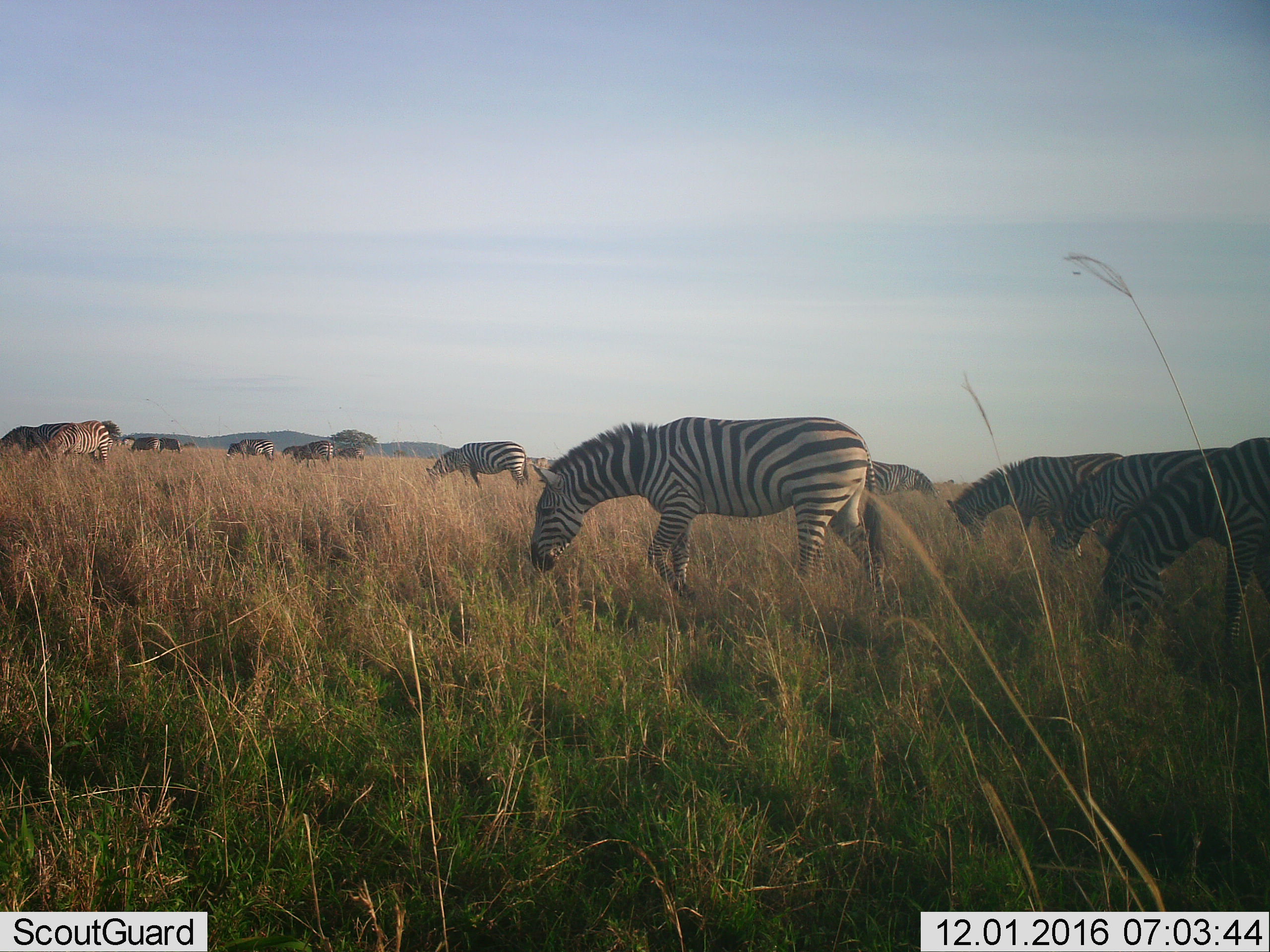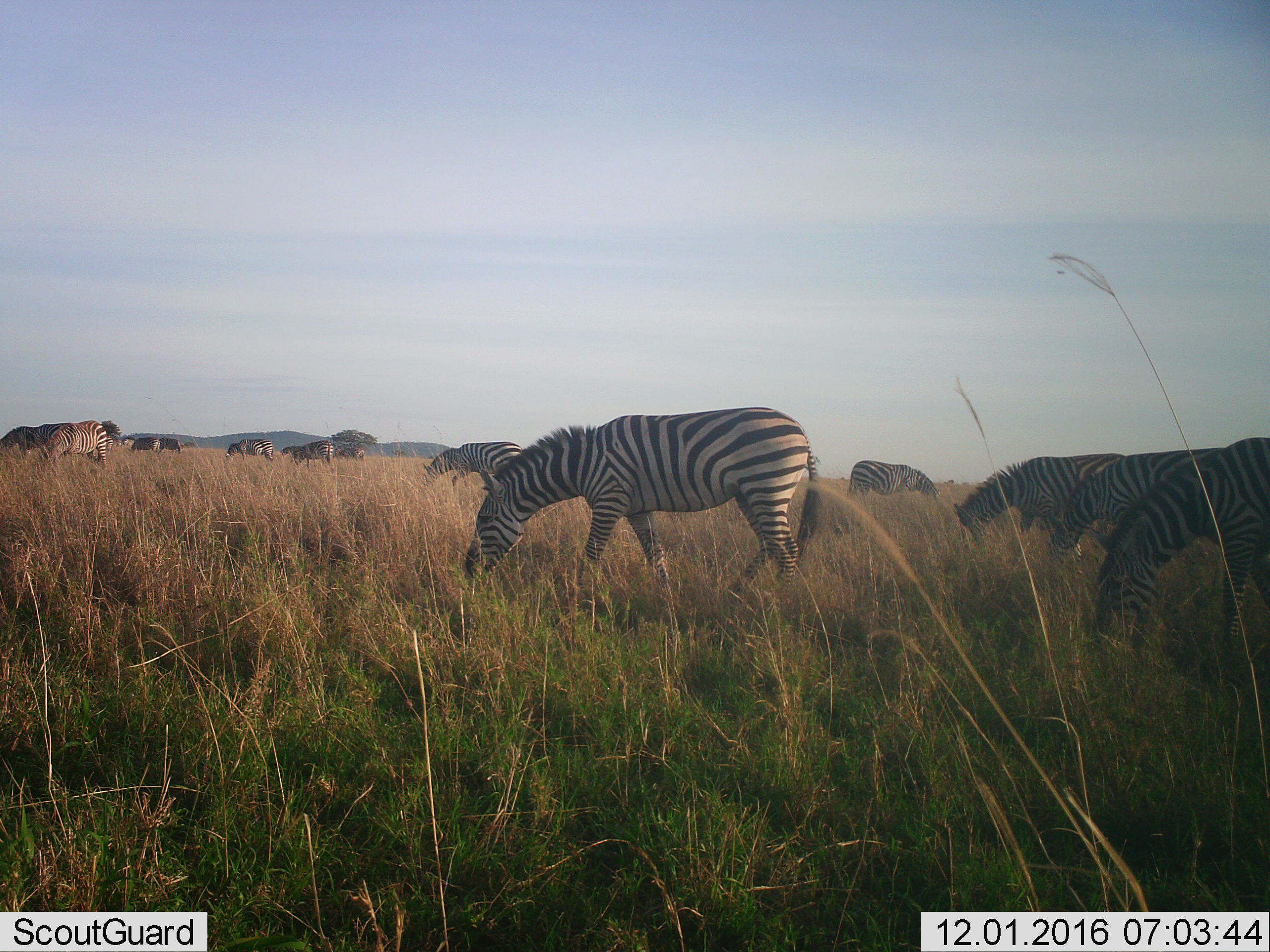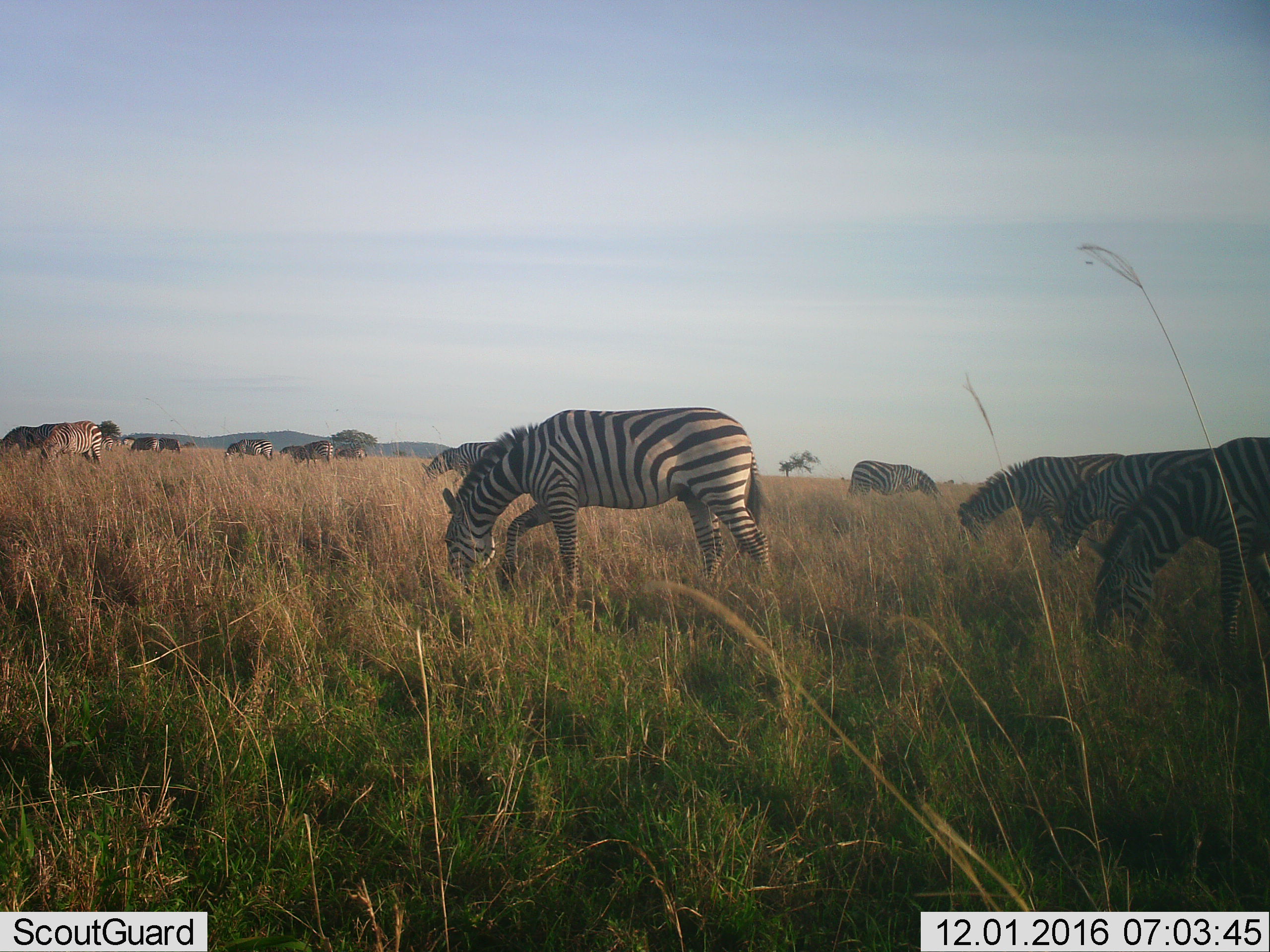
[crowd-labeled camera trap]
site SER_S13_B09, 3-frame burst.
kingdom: Animalia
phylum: Chordata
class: Mammalia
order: Perissodactyla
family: Equidae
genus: Equus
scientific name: Equus quagga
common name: plains zebra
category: zebraplains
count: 11-50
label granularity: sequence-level